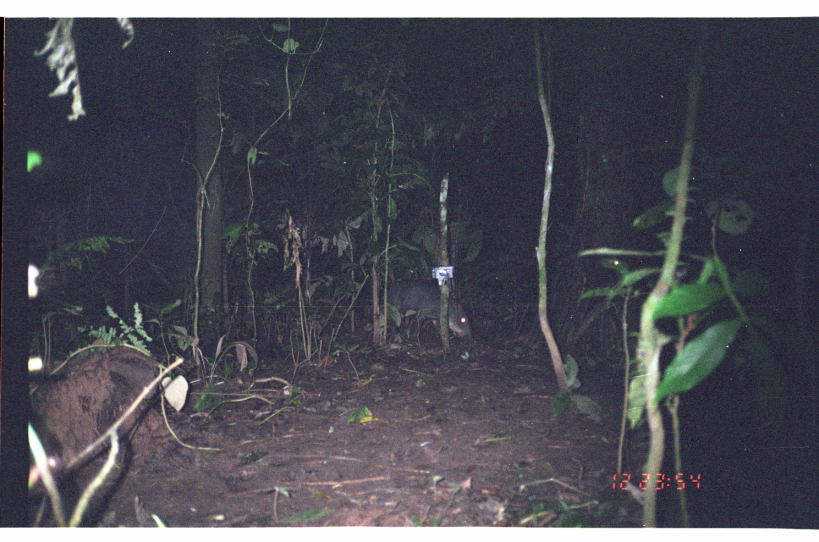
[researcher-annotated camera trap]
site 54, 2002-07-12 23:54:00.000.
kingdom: Animalia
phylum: Chordata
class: Mammalia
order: Artiodactyla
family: Tayassuidae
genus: Tayassu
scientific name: Tayassu pecari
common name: white-lipped peccary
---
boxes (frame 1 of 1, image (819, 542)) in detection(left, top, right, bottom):
tayassu pecari: detection(378, 278, 476, 346)